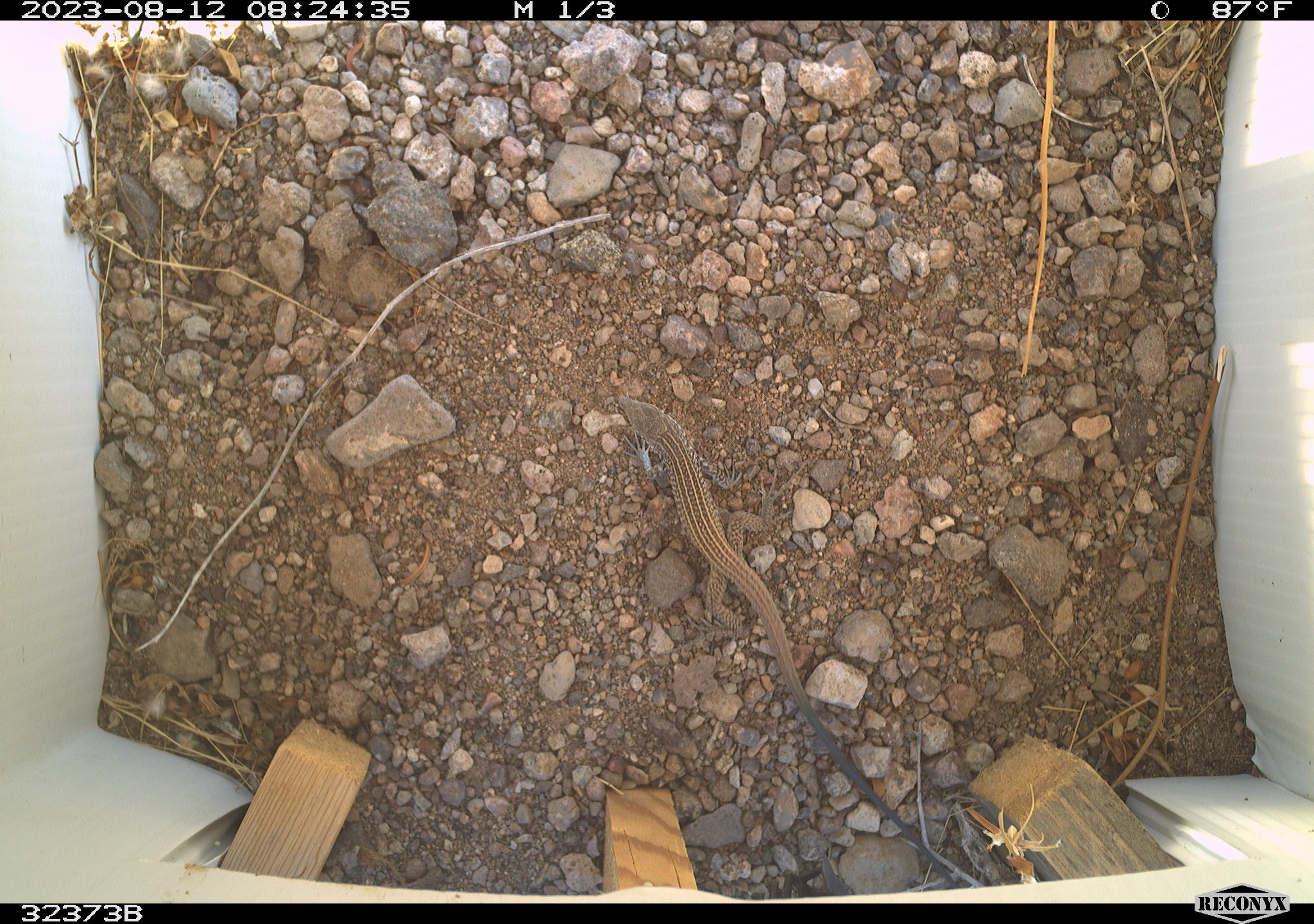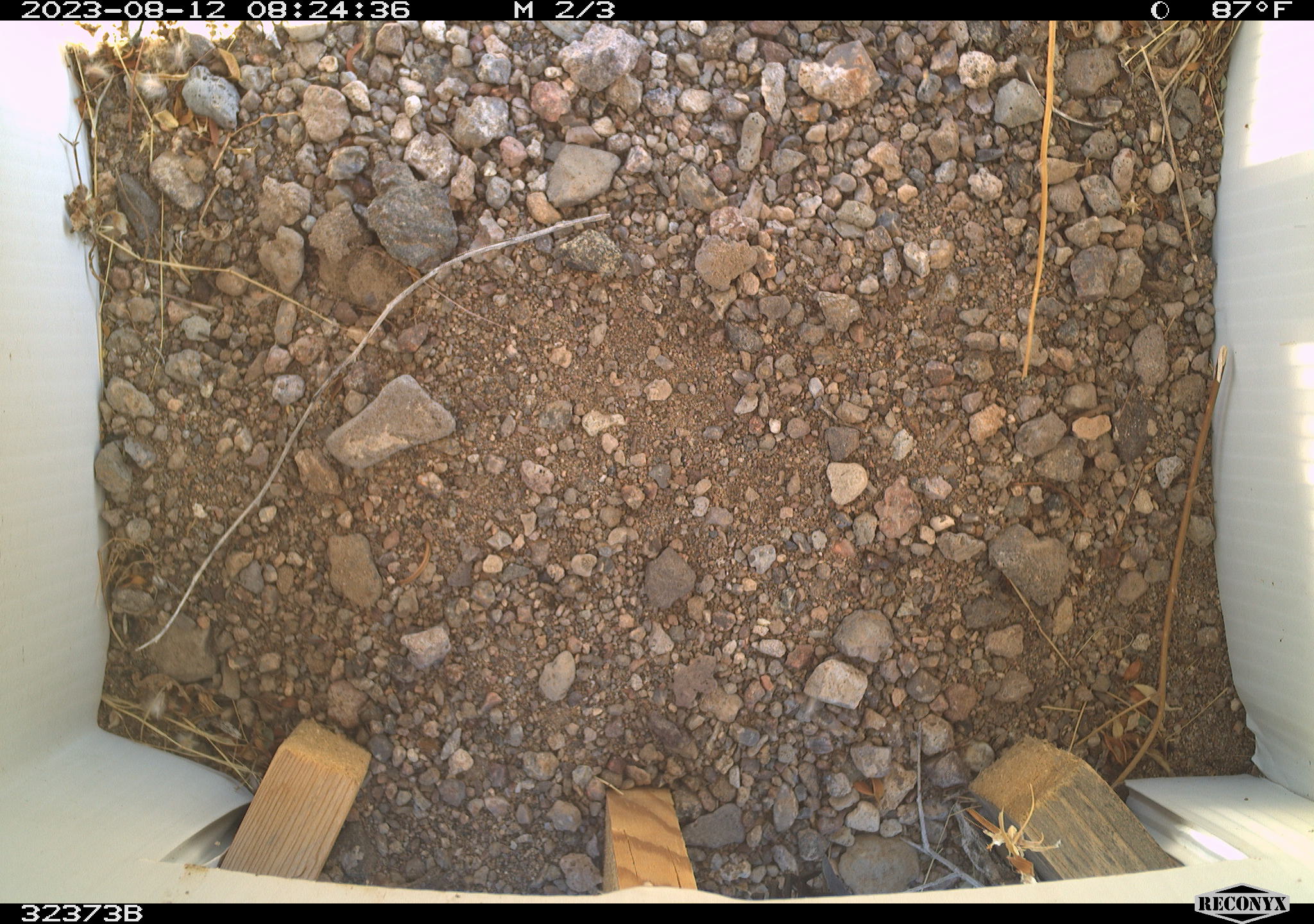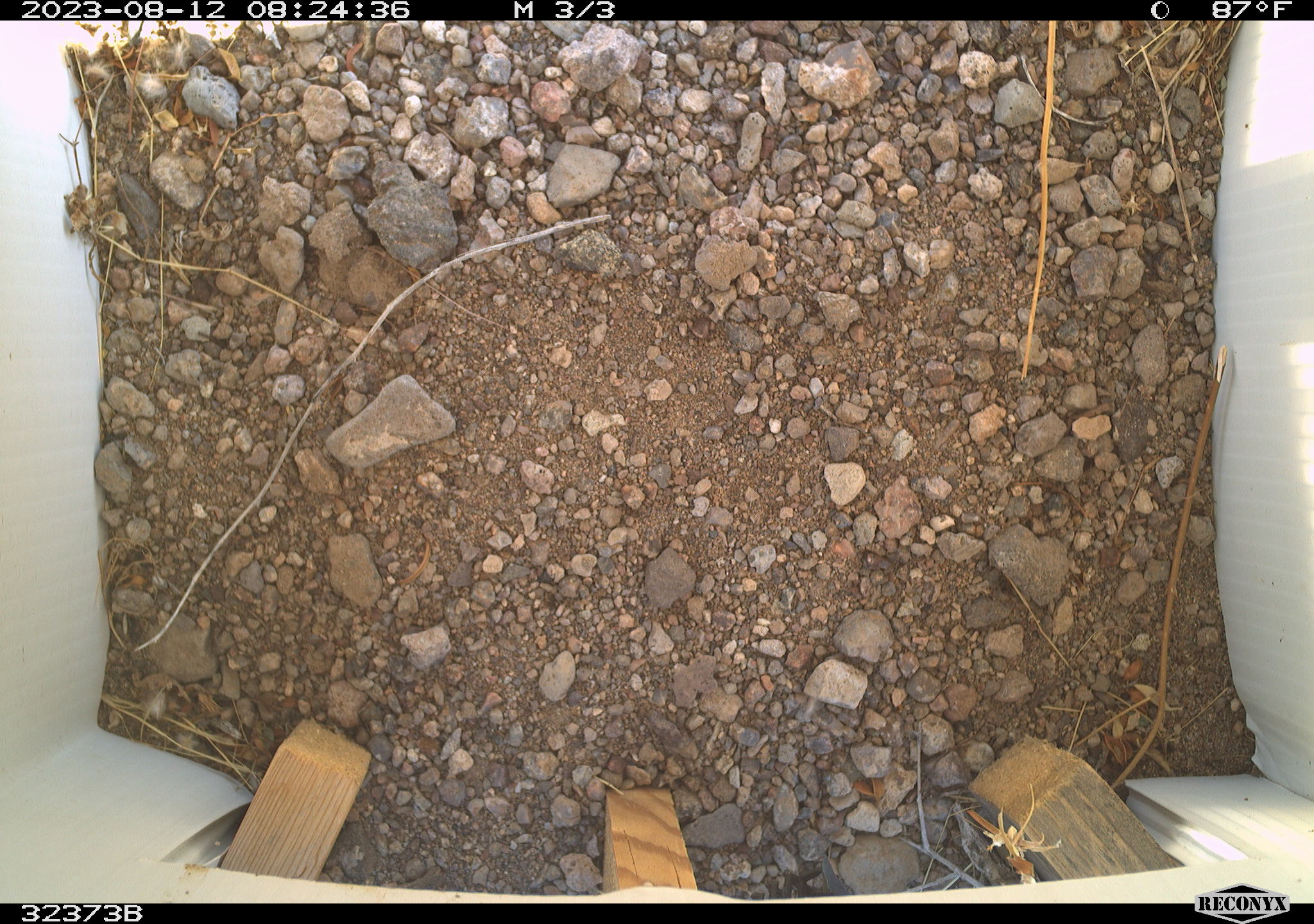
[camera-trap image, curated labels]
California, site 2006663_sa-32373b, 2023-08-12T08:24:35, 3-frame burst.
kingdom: Animalia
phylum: Chordata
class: Reptilia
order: Squamata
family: Teiidae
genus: Aspidoscelis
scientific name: Aspidoscelis tigris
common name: western whiptail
Western whiptail (Aspidoscelis tigris).